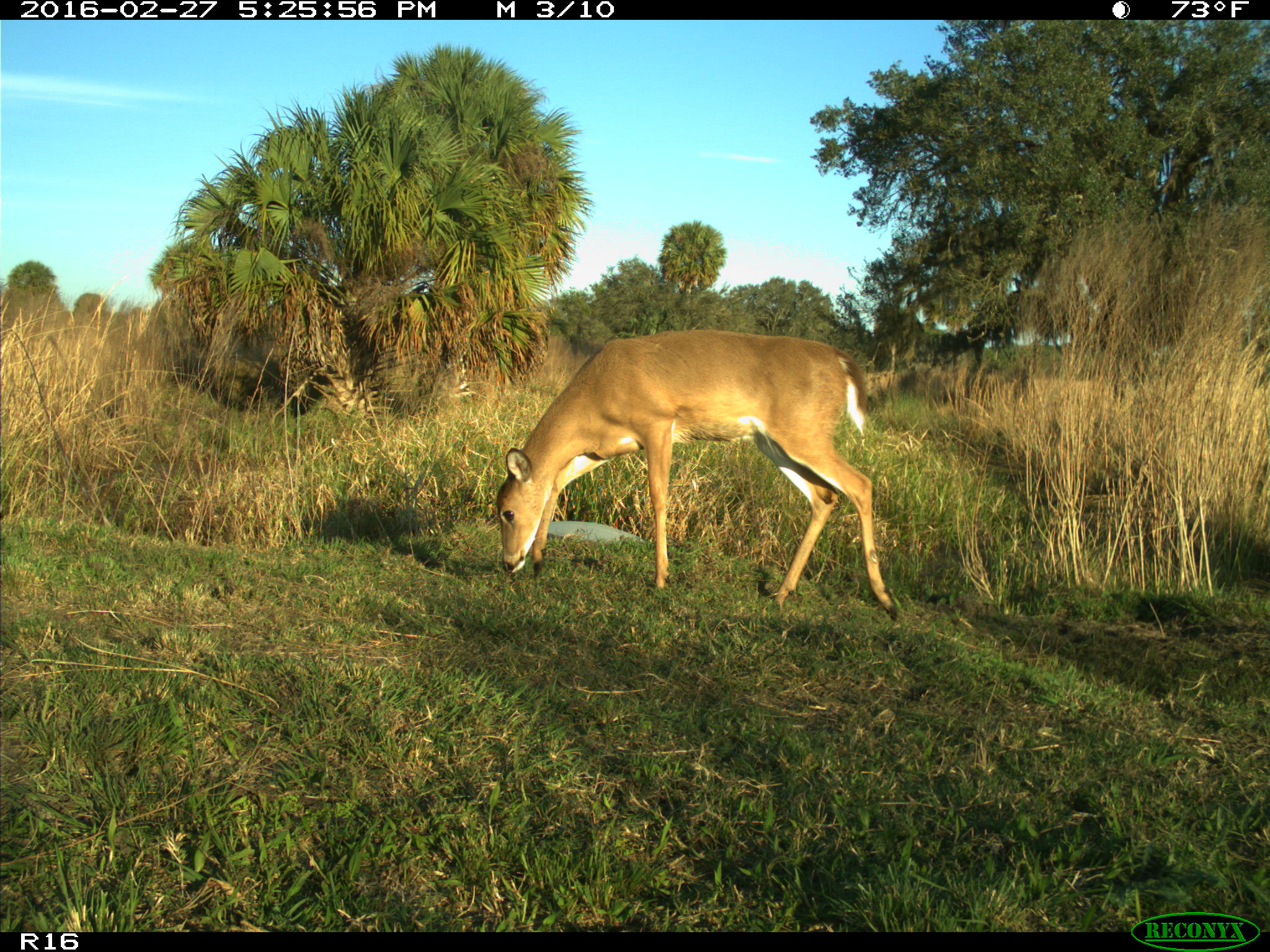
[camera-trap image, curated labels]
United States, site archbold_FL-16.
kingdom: Animalia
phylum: Chordata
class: Mammalia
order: Artiodactyla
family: Cervidae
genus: Odocoileus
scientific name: Odocoileus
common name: deer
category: unidentified deer